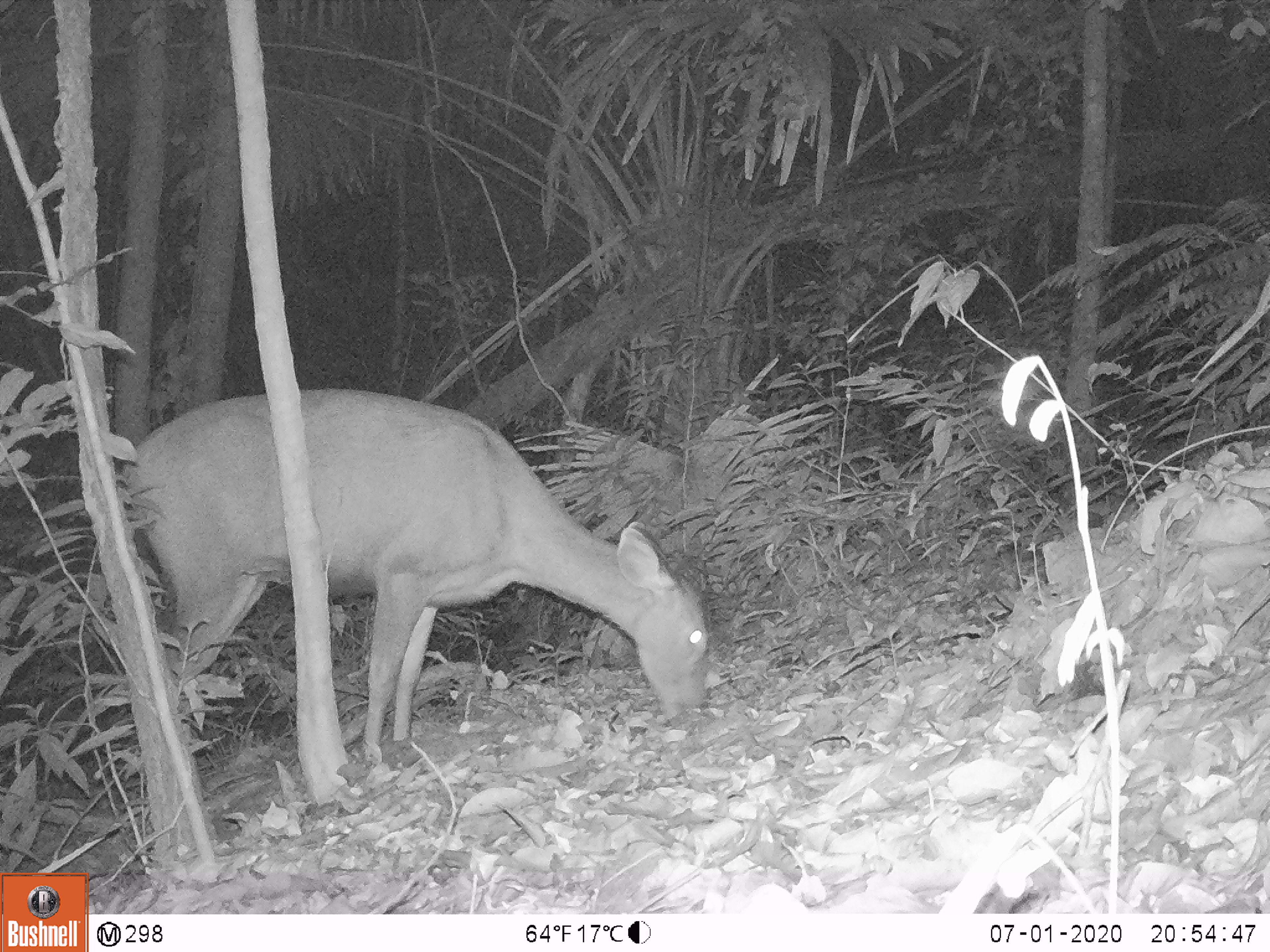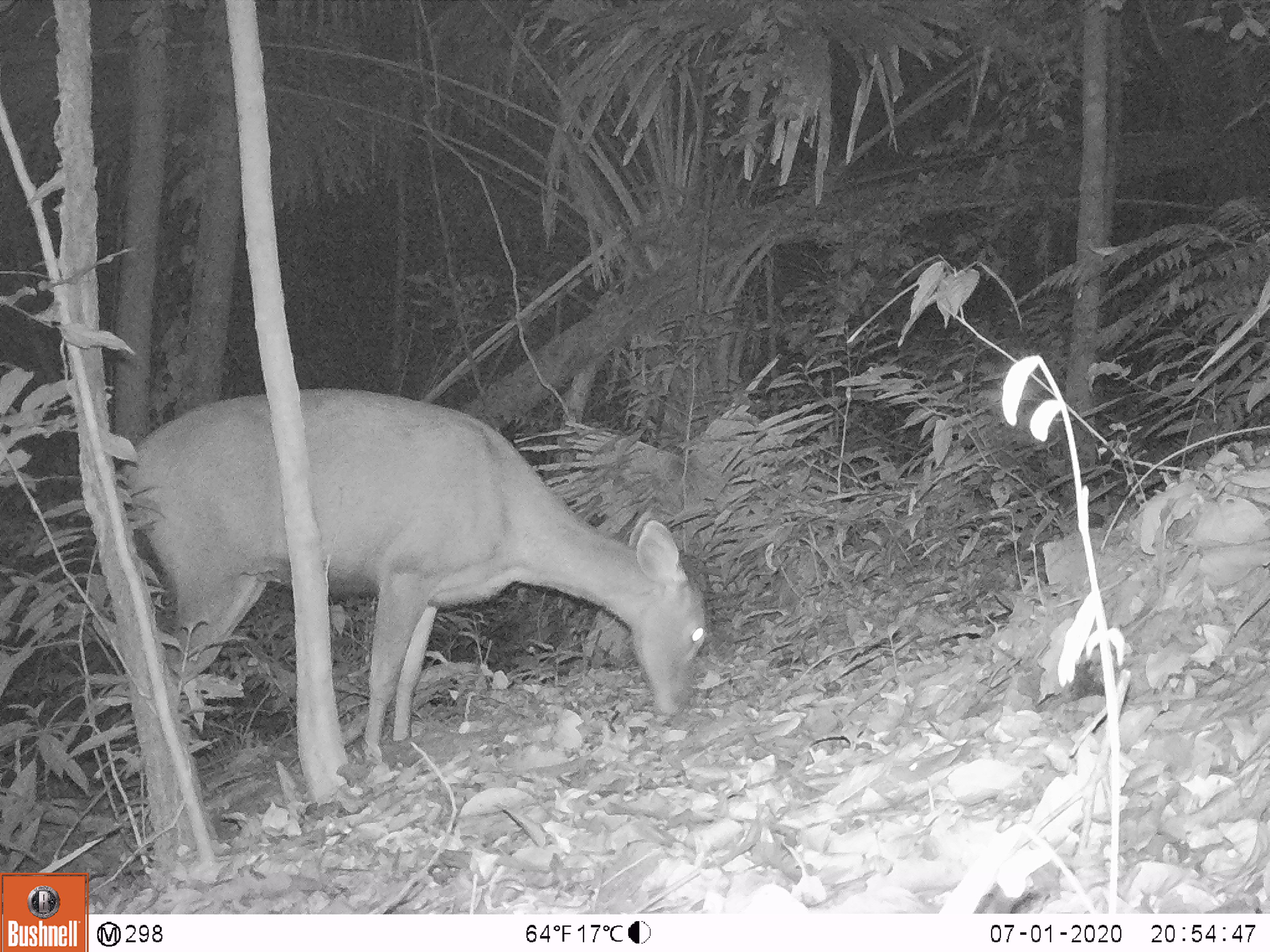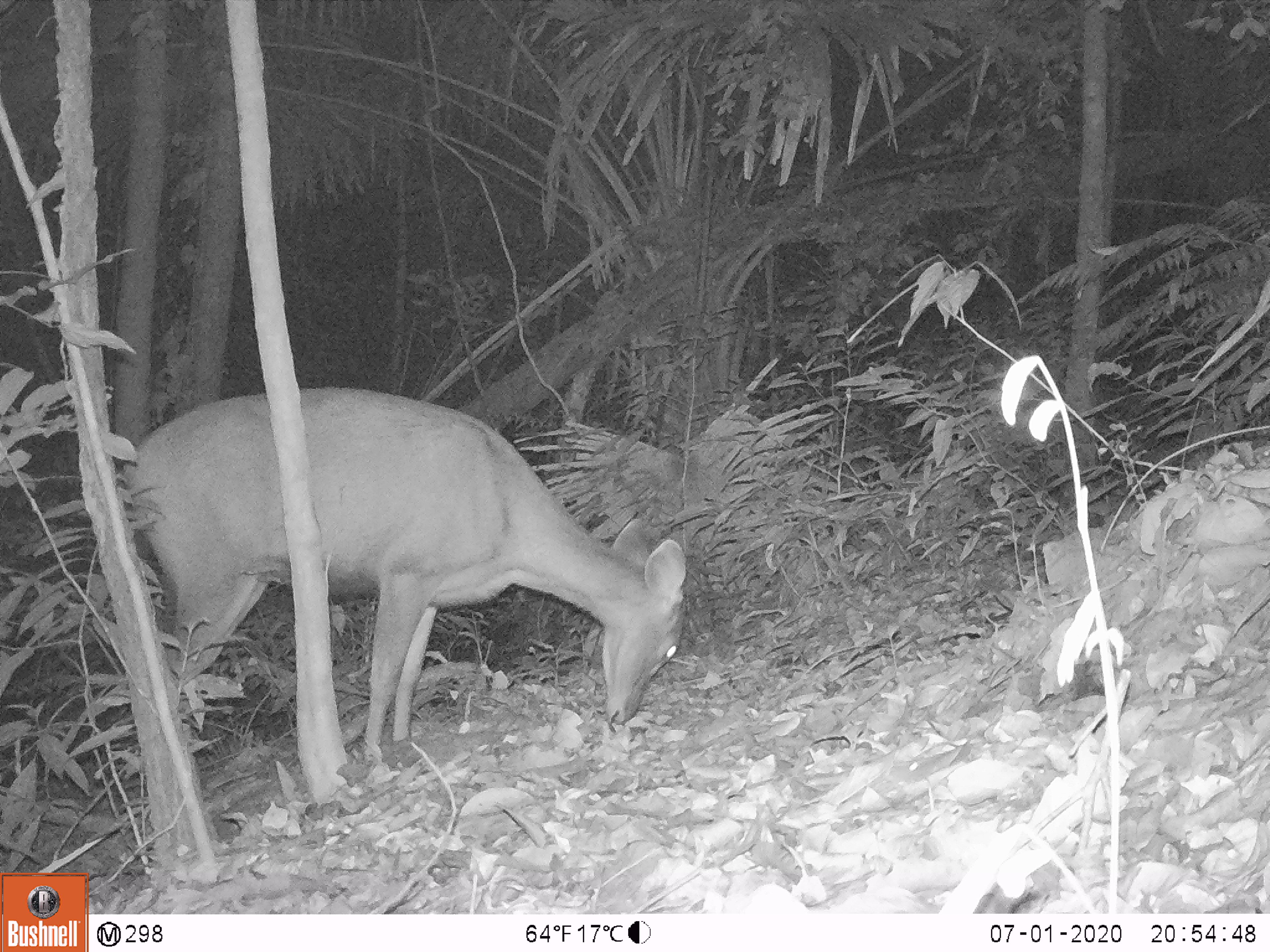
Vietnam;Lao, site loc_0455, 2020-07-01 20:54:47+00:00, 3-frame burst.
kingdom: Animalia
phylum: Chordata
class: Mammalia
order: Artiodactyla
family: Cervidae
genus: Rusa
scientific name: Rusa unicolor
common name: sambar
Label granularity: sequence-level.